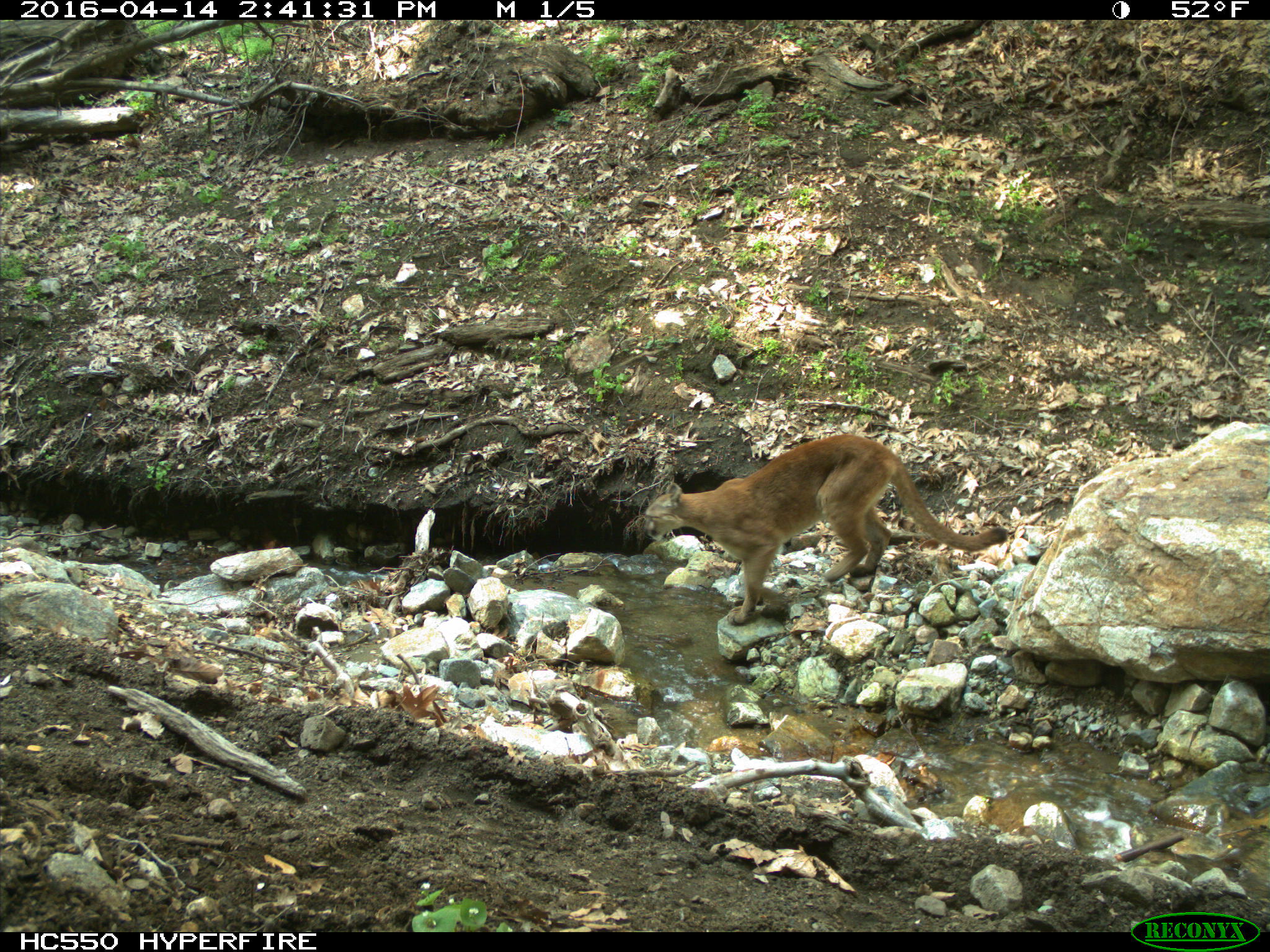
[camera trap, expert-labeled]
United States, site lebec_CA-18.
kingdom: Animalia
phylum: Chordata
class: Mammalia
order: Carnivora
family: Felidae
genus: Puma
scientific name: Puma concolor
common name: mountain lion